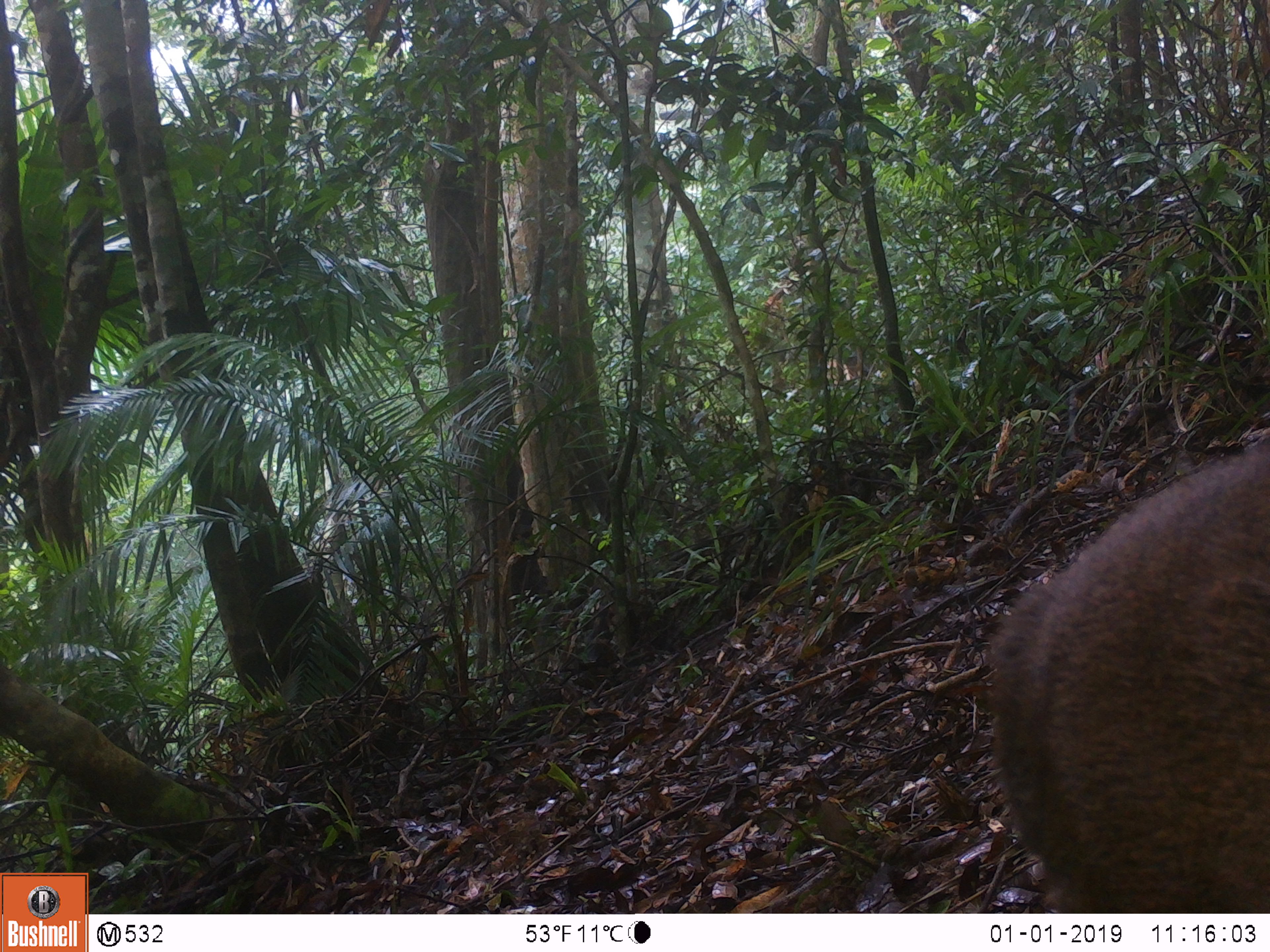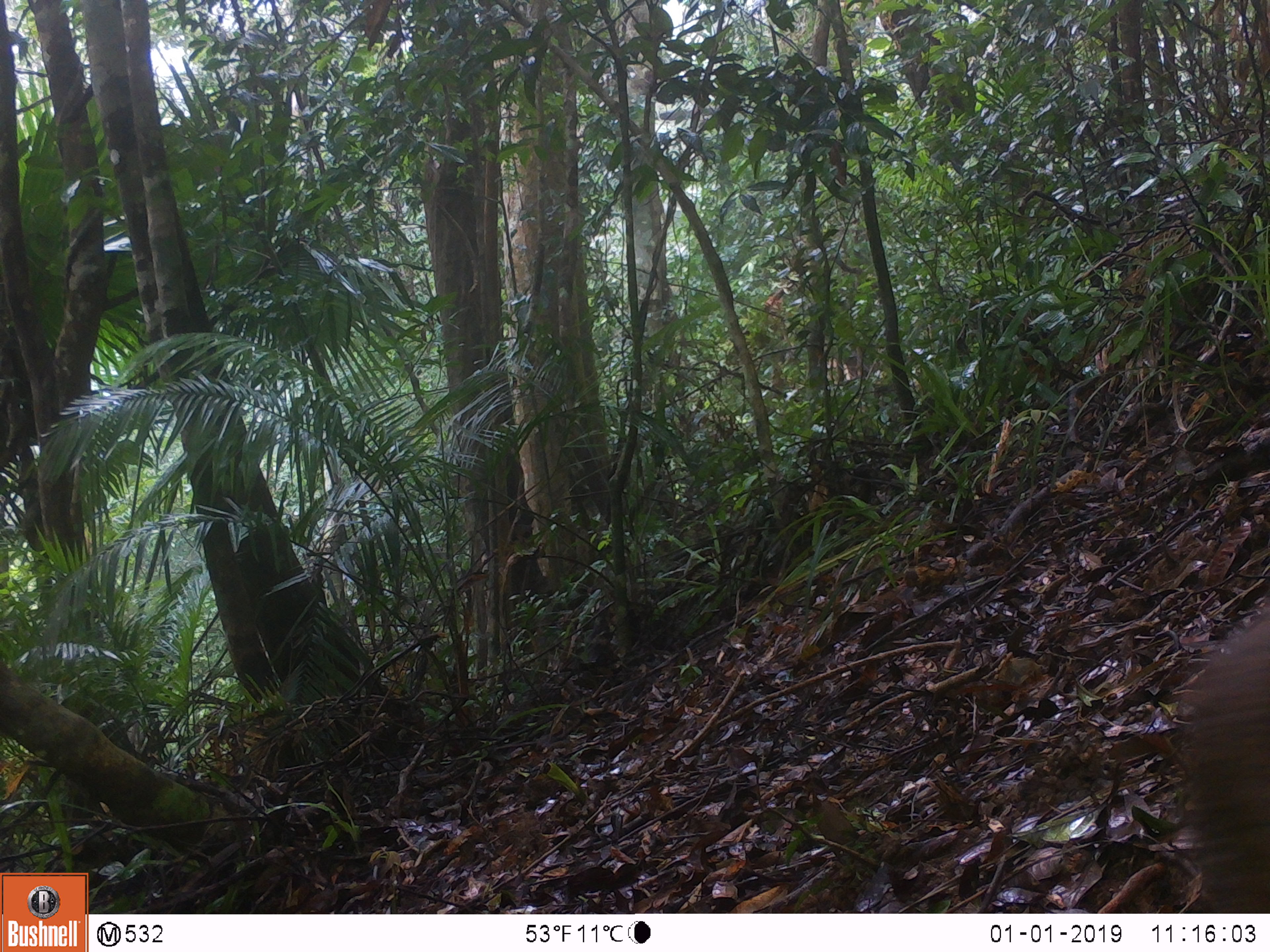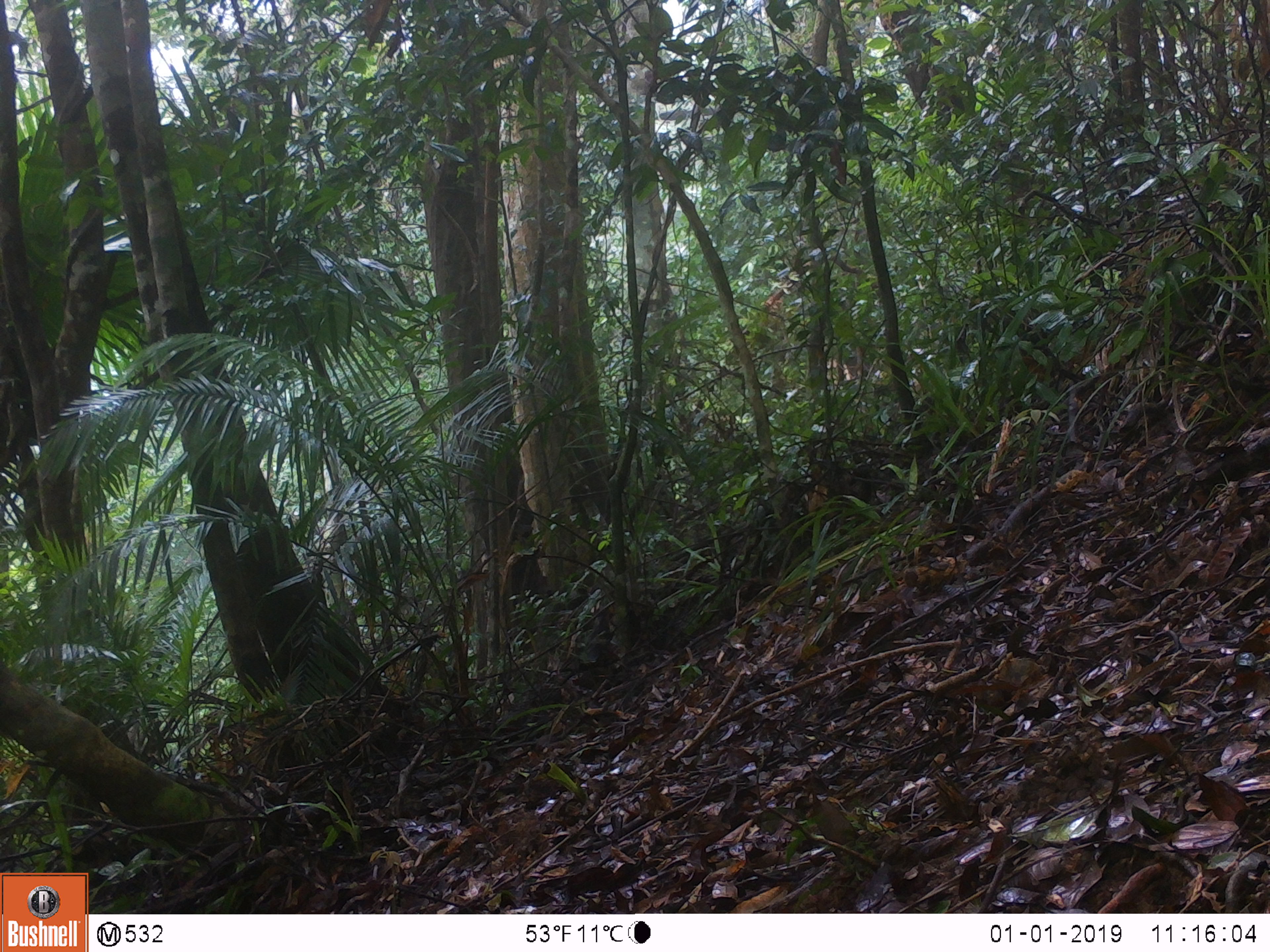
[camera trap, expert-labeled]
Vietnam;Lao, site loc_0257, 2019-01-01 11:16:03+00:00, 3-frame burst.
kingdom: Animalia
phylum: Chordata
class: Mammalia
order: Artiodactyla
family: Cervidae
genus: Muntiacus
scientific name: Muntiacus rooseveltorum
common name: roosevelt's muntjac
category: roosevelts muntjac group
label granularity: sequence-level